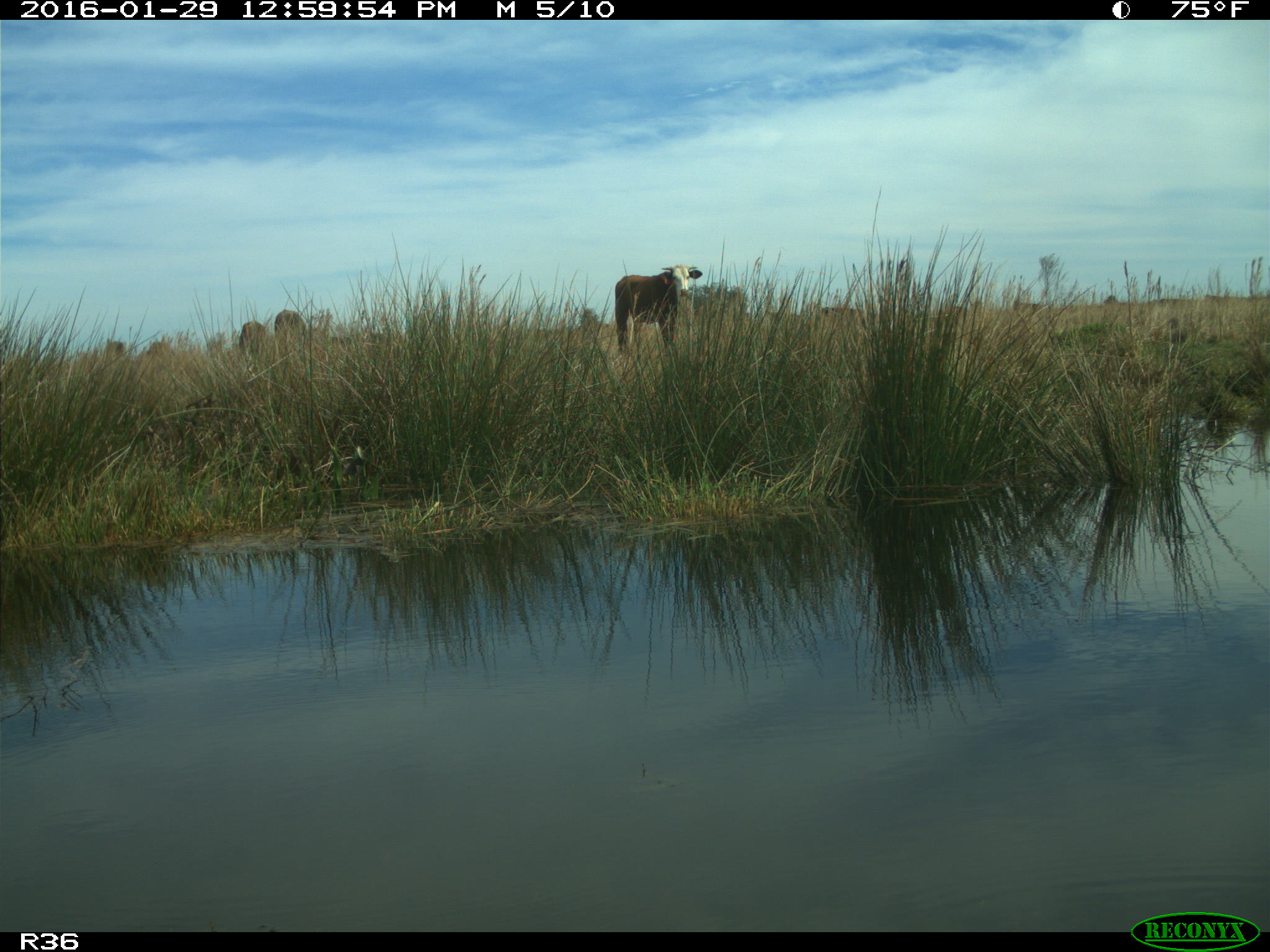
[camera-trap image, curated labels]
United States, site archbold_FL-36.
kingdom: Animalia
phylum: Chordata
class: Mammalia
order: Artiodactyla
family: Bovidae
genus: Bos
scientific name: Bos taurus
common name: domestic cow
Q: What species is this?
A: Bos taurus (domestic cow).